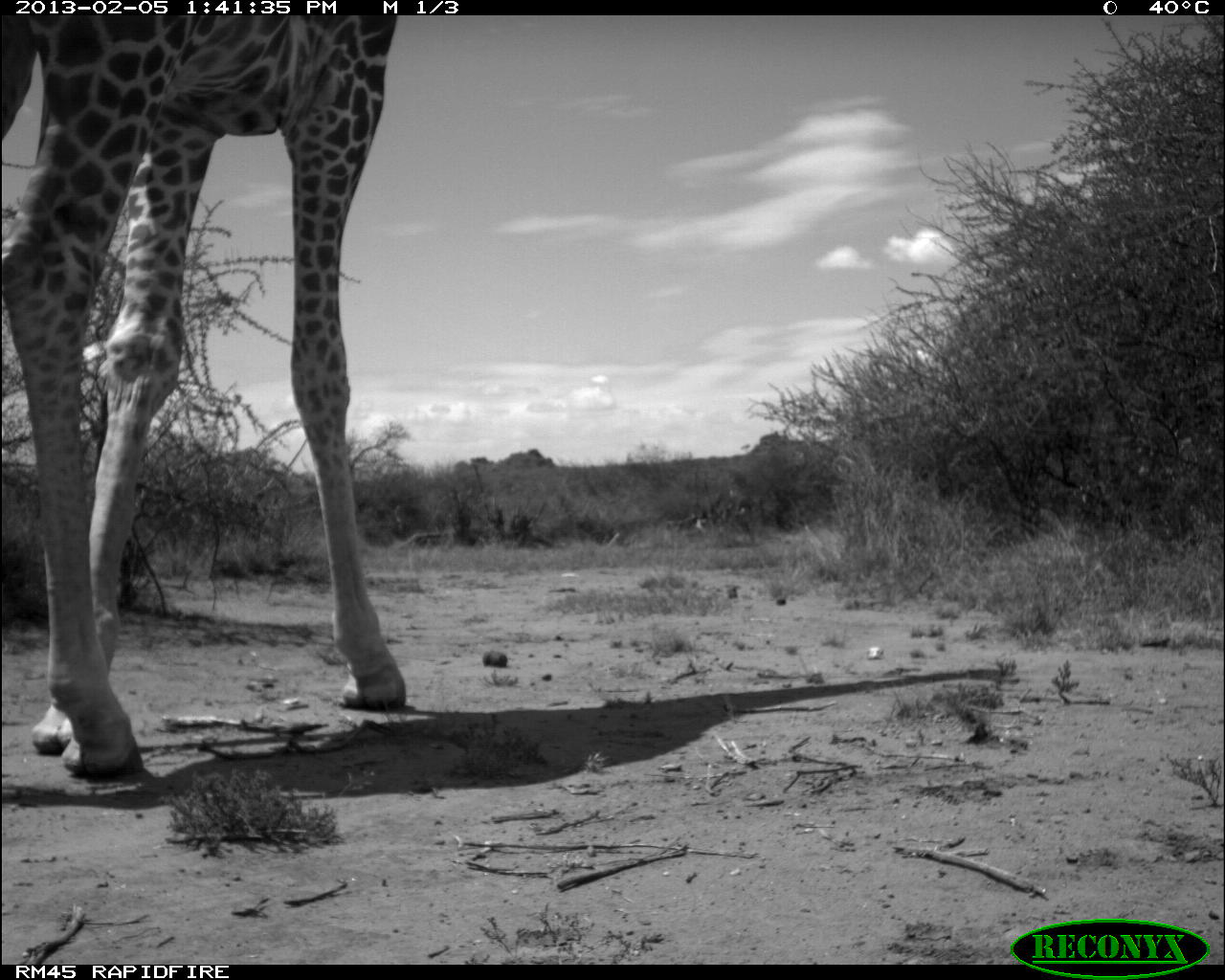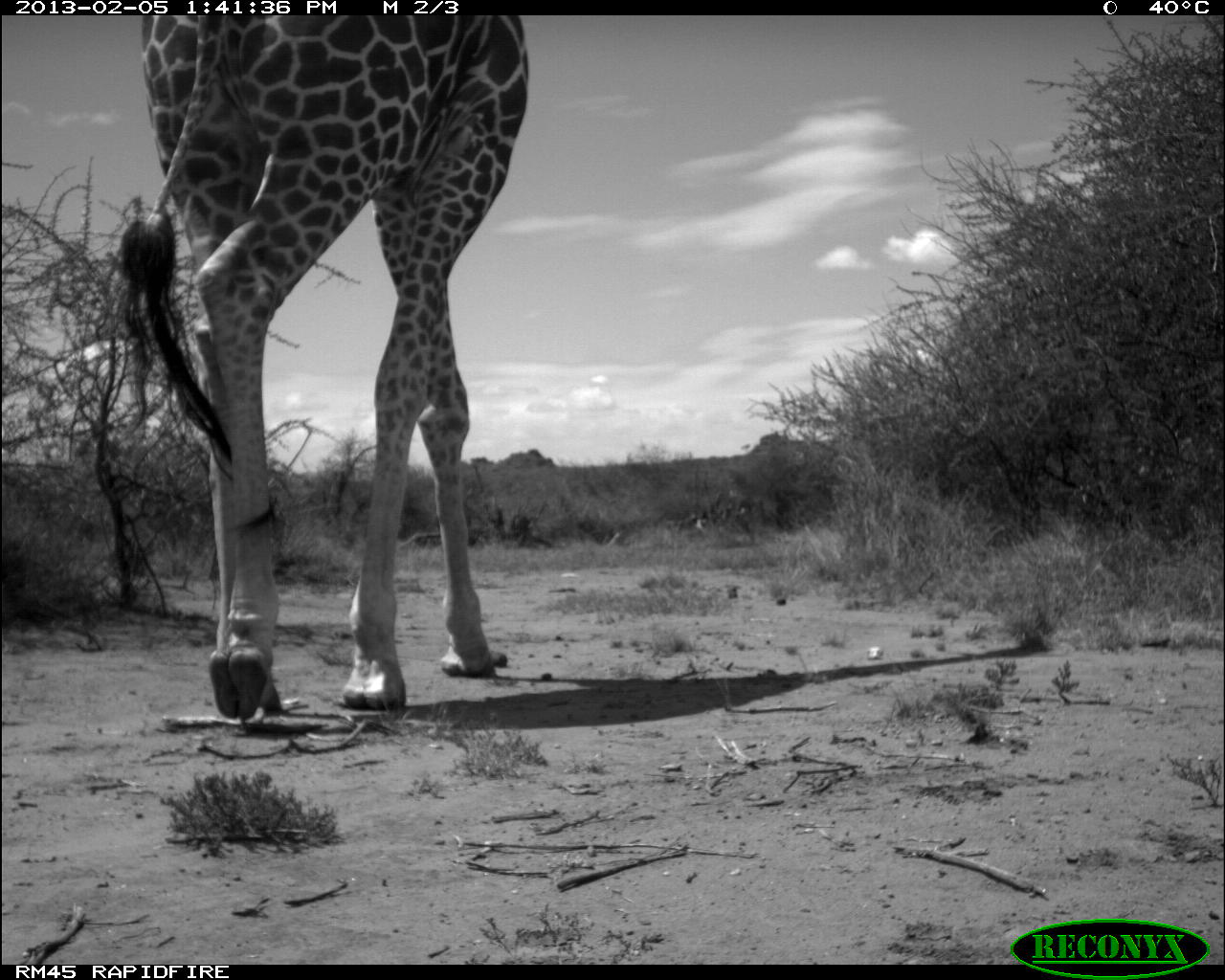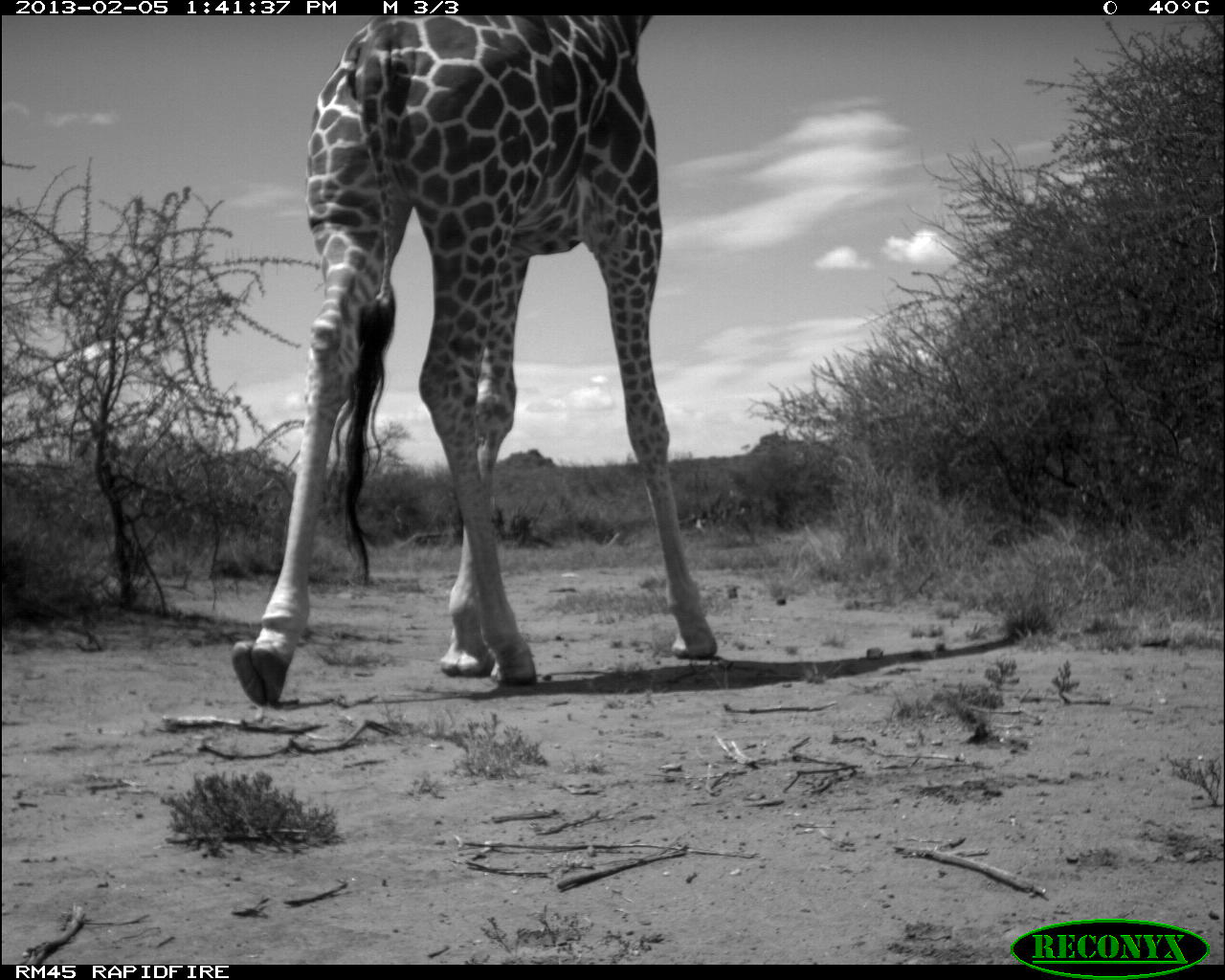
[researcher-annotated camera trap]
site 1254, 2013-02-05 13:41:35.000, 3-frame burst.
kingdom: Animalia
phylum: Chordata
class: Mammalia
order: Artiodactyla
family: Giraffidae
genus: Giraffa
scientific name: Giraffa camelopardalis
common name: giraffe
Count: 1.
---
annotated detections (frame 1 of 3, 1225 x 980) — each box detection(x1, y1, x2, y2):
giraffa camelopardalis: detection(0, 14, 410, 782)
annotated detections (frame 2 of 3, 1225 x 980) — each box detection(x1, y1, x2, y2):
giraffa camelopardalis: detection(114, 12, 528, 722)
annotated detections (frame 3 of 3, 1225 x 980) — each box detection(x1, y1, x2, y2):
giraffa camelopardalis: detection(227, 16, 719, 705)